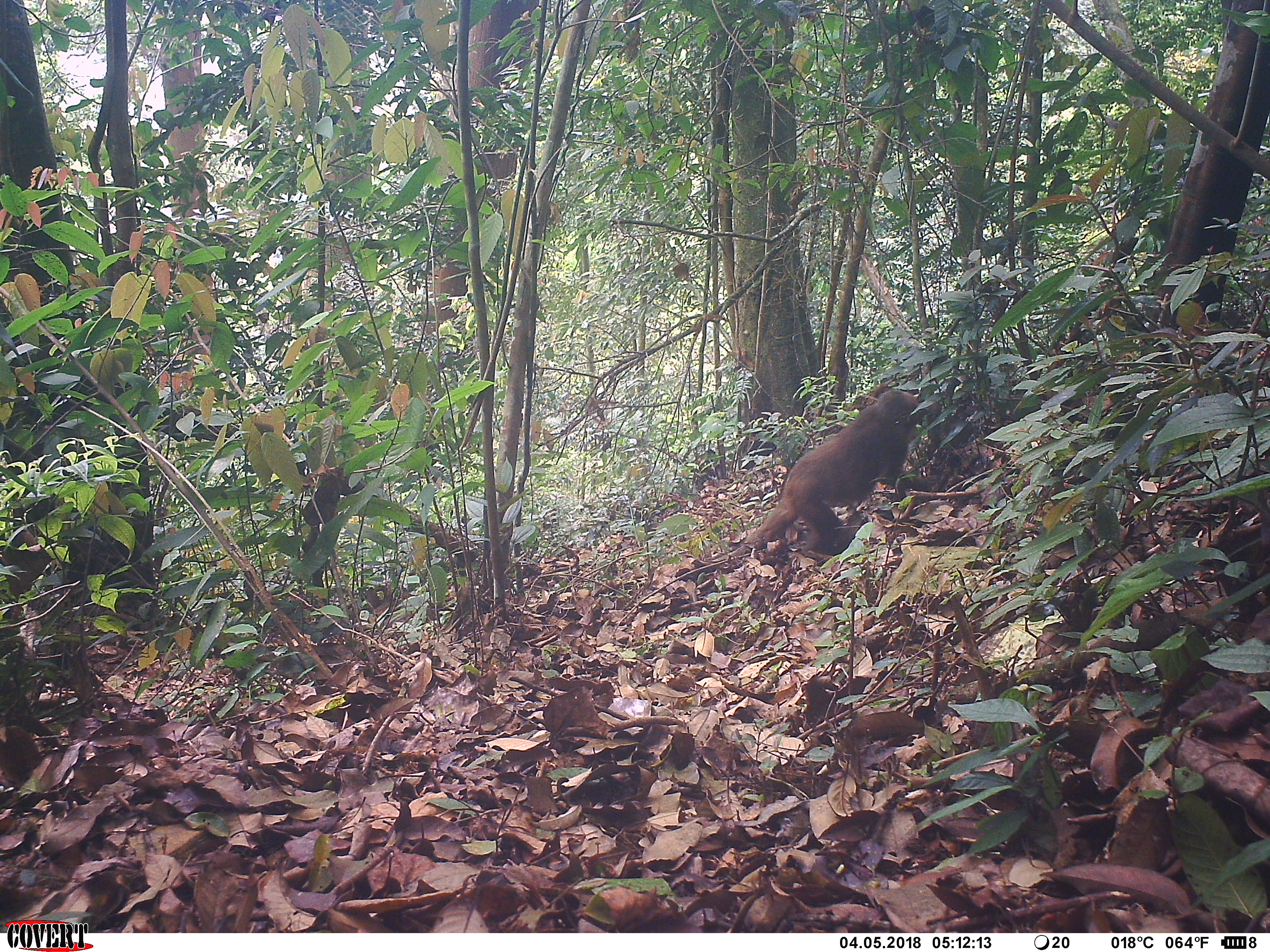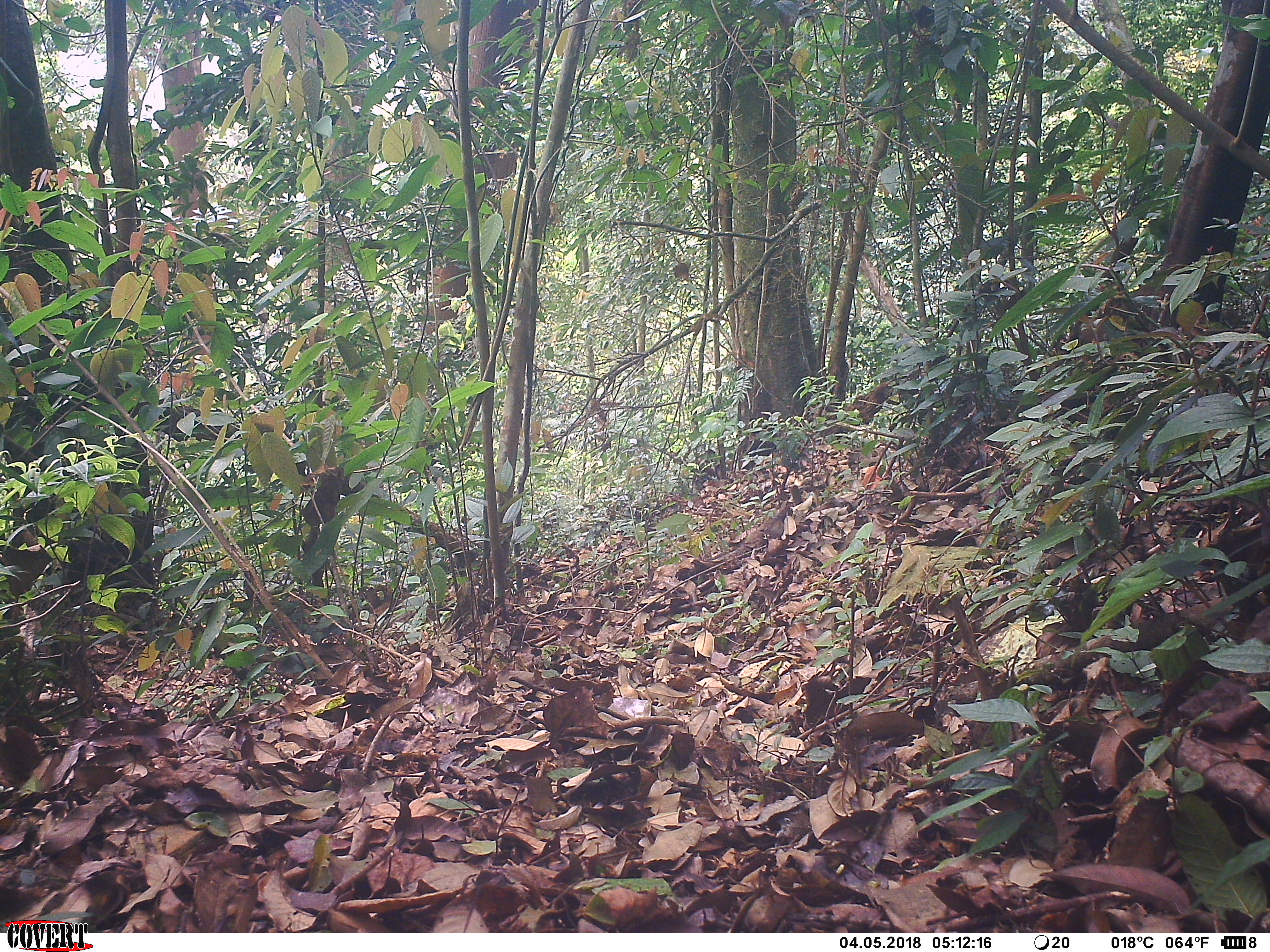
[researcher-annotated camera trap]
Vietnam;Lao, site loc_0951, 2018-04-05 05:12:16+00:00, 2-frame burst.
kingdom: Animalia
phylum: Chordata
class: Mammalia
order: Primates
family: Cercopithecidae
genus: Macaca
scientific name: Macaca arctoides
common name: stump-tailed macaque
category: stump tailed macaque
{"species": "stump tailed macaque (stump-tailed macaque) (Macaca arctoides)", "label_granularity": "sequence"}